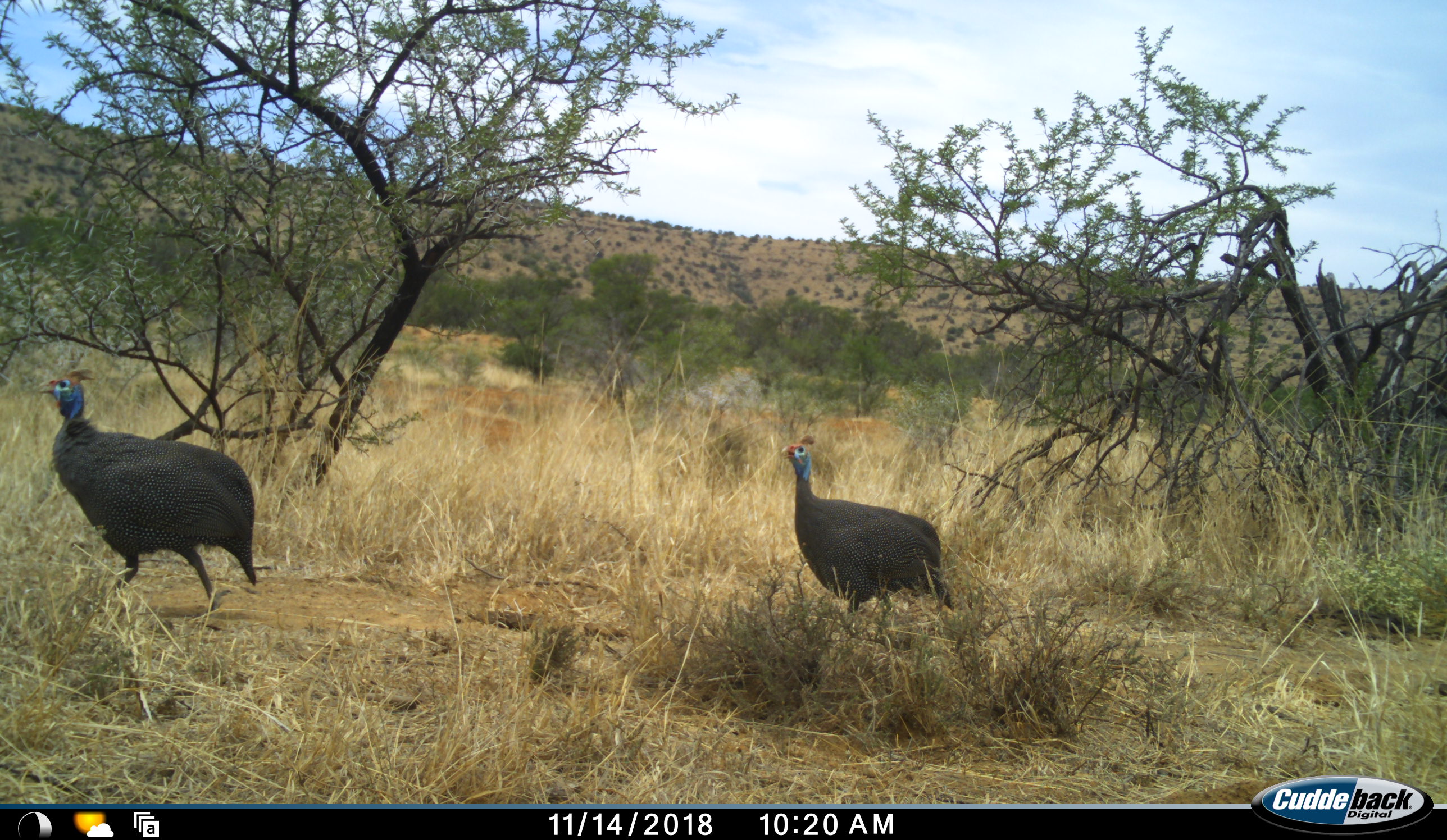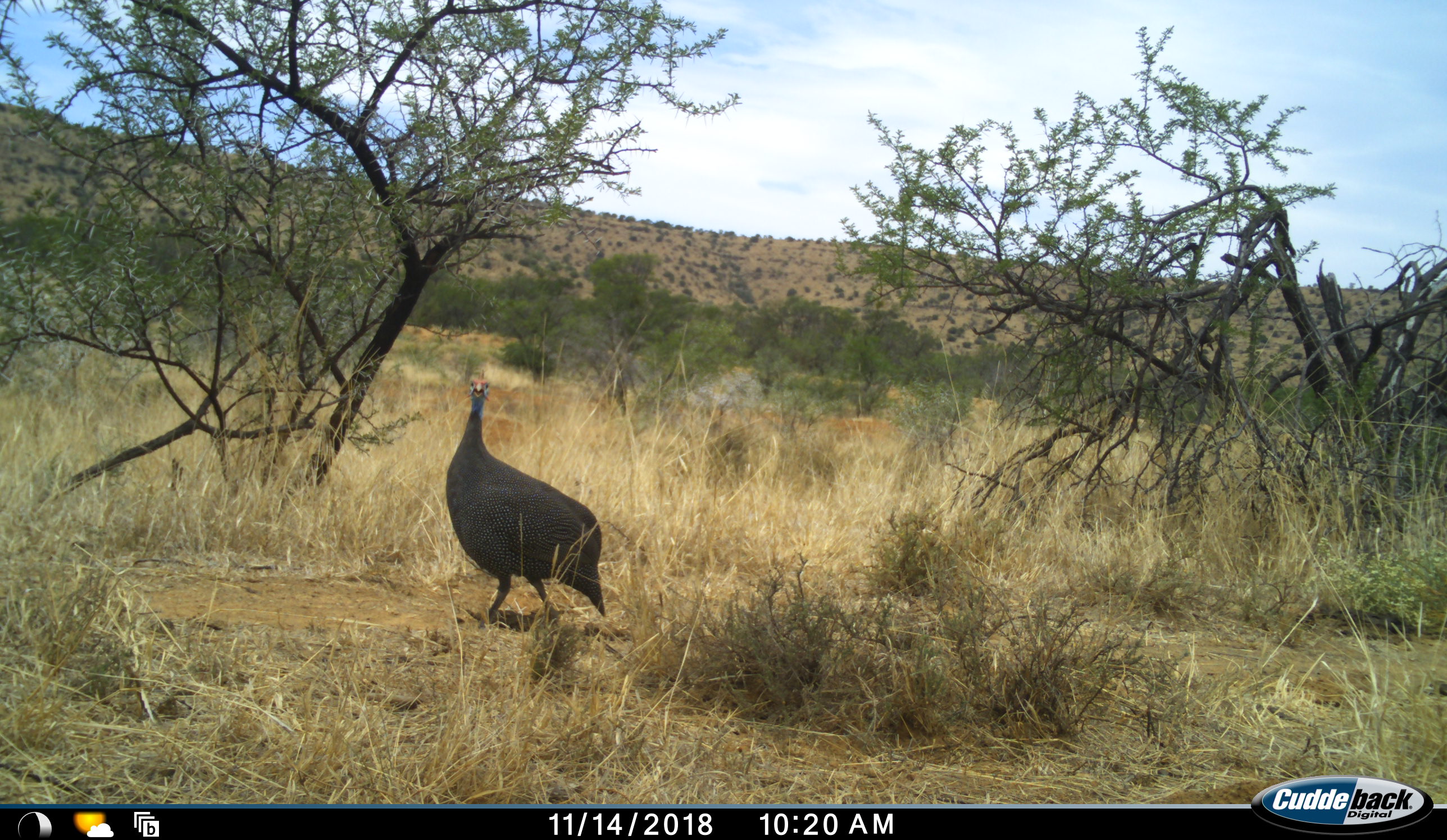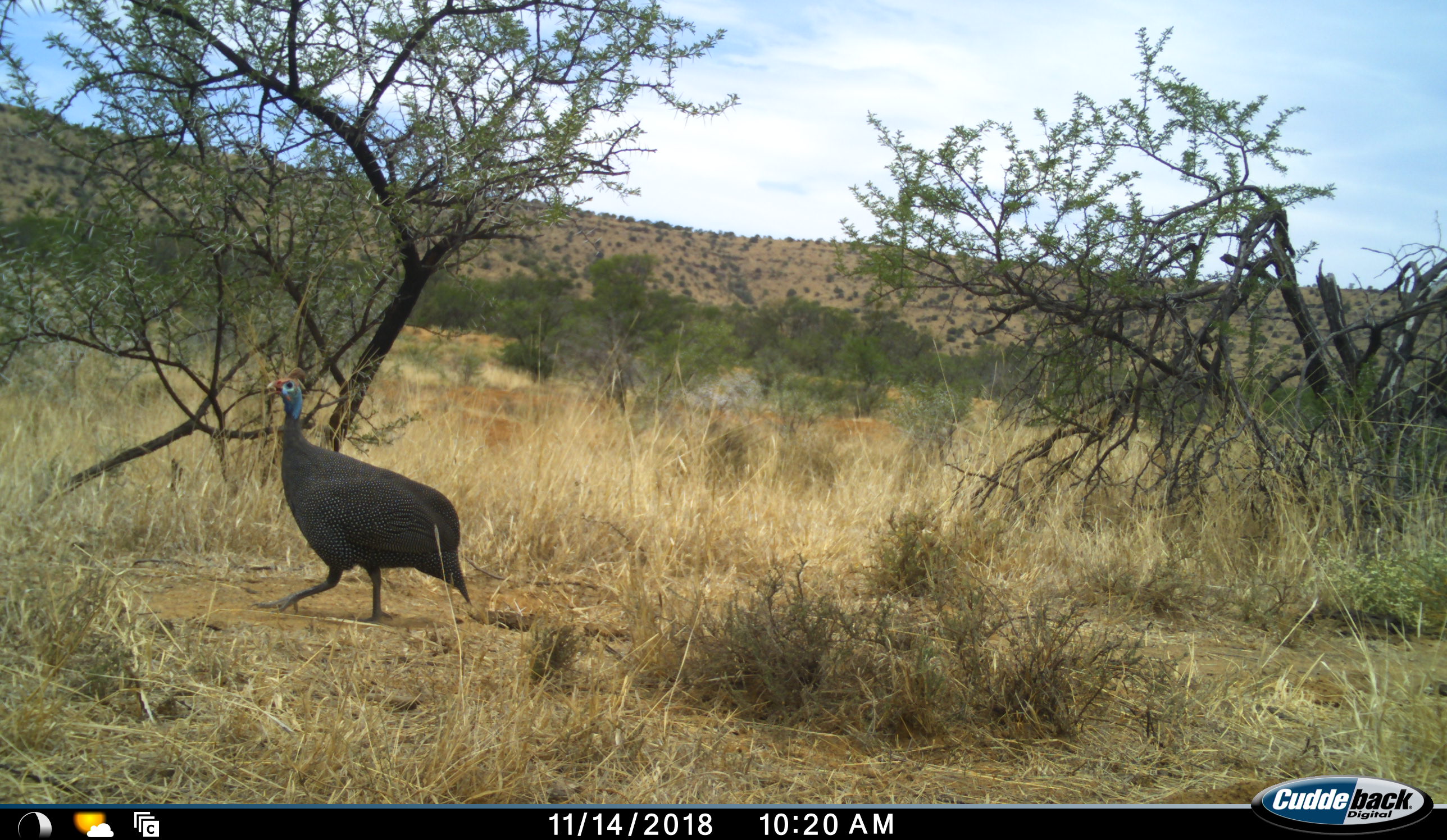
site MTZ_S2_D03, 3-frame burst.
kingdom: Animalia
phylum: Chordata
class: Aves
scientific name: Aves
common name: bird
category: birdother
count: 2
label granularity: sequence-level